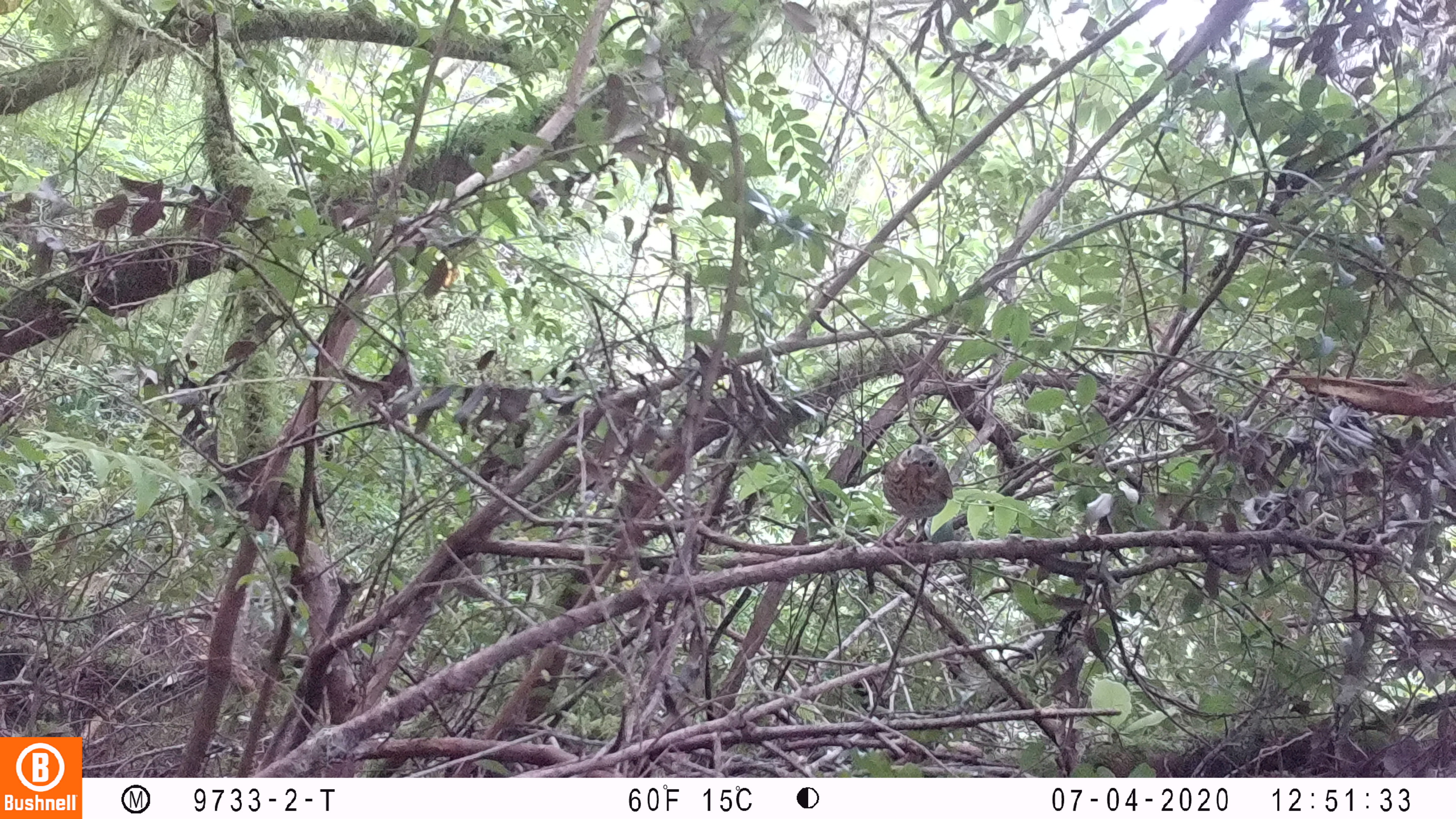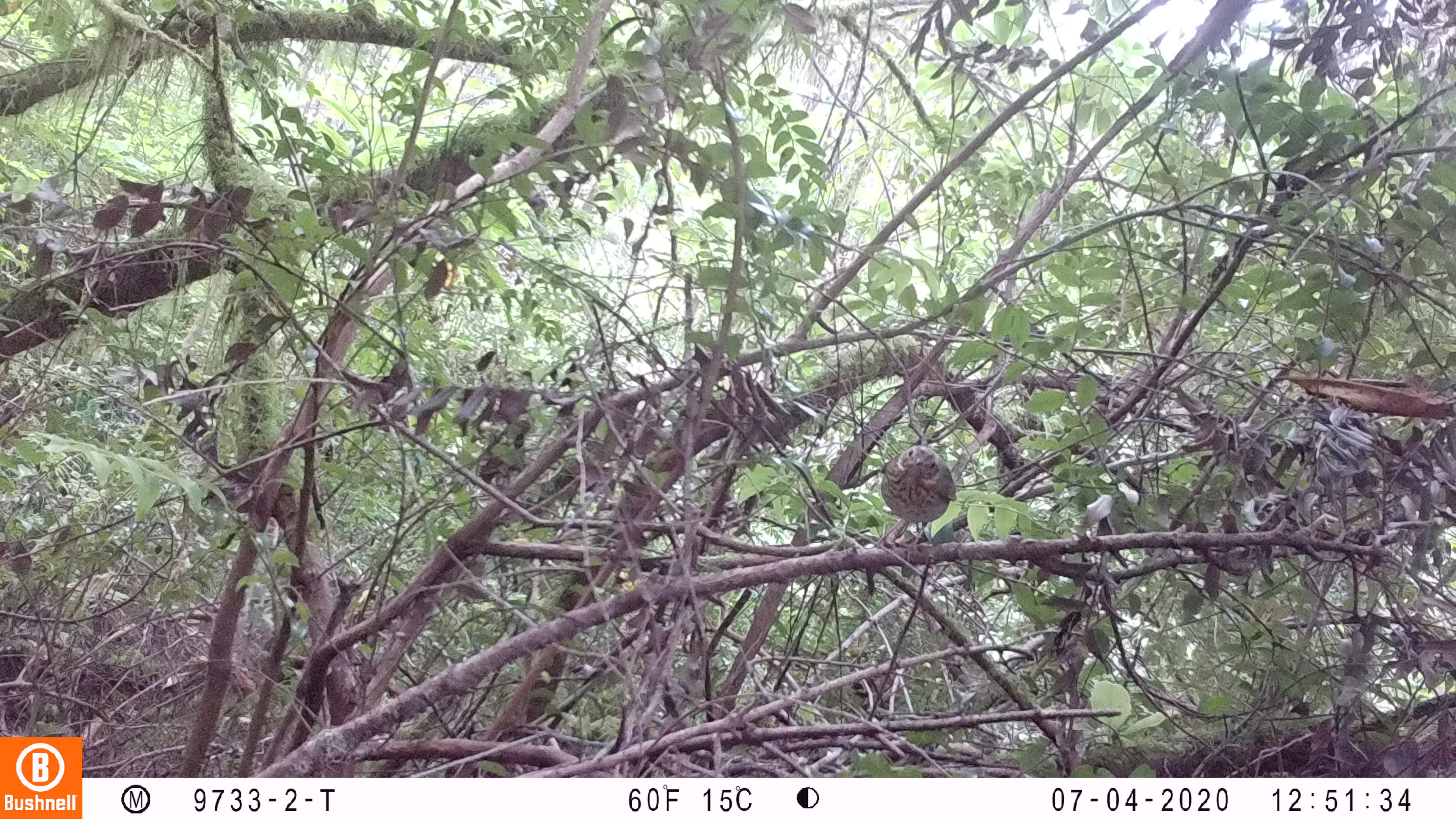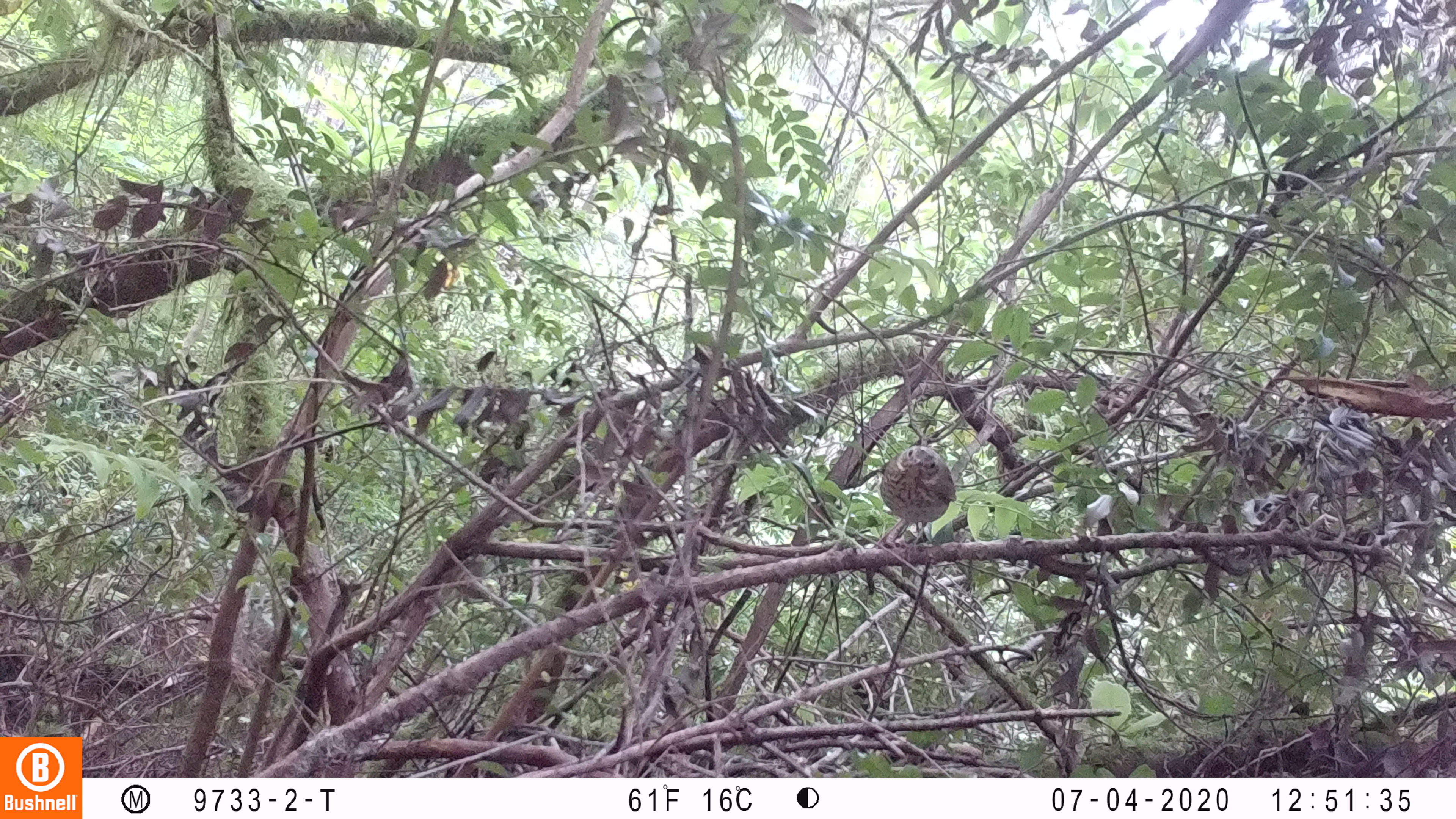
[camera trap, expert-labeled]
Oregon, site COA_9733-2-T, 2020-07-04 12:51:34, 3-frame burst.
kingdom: Animalia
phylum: Chordata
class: Aves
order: Passeriformes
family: Turdidae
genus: Catharus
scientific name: Catharus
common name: brown thrushes and nightingale-thrushes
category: catharus species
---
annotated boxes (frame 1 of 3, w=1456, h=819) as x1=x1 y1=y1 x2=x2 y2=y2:
catharus species: x1=879 y1=440 x2=957 y2=532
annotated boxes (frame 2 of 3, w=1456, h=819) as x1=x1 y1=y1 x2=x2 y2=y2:
catharus species: x1=876 y1=440 x2=960 y2=537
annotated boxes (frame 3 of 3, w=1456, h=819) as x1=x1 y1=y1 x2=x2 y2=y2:
catharus species: x1=875 y1=443 x2=958 y2=539